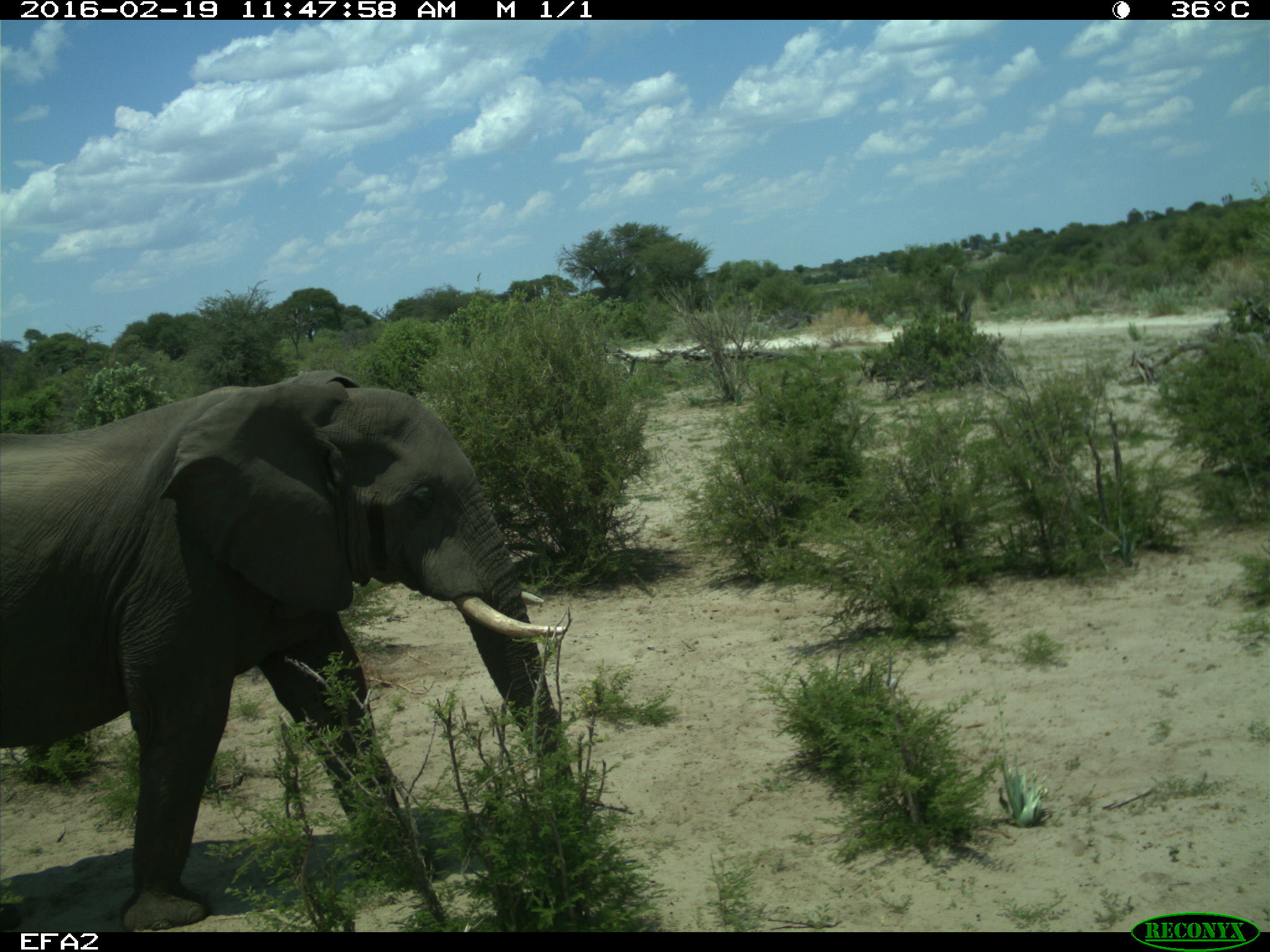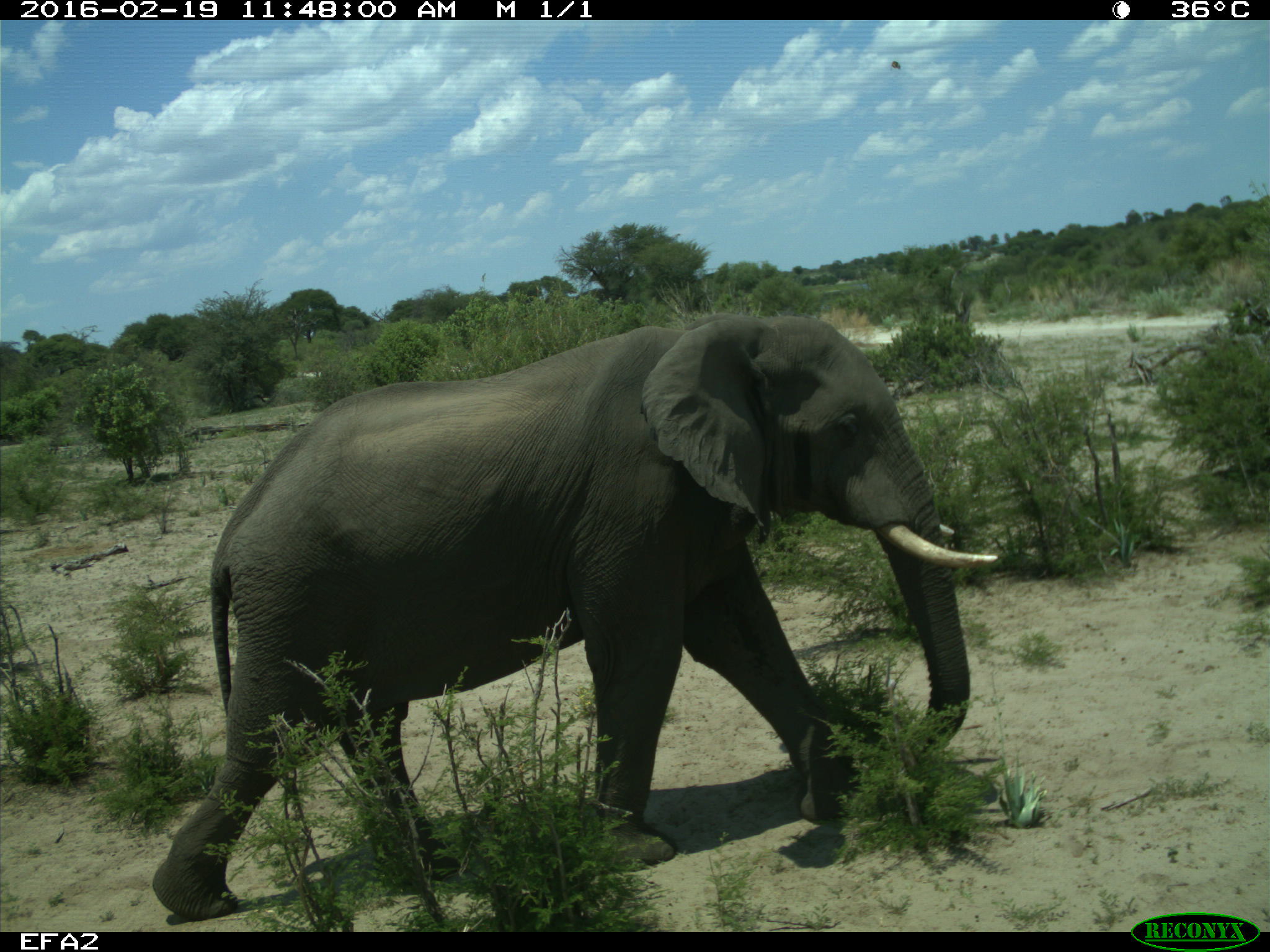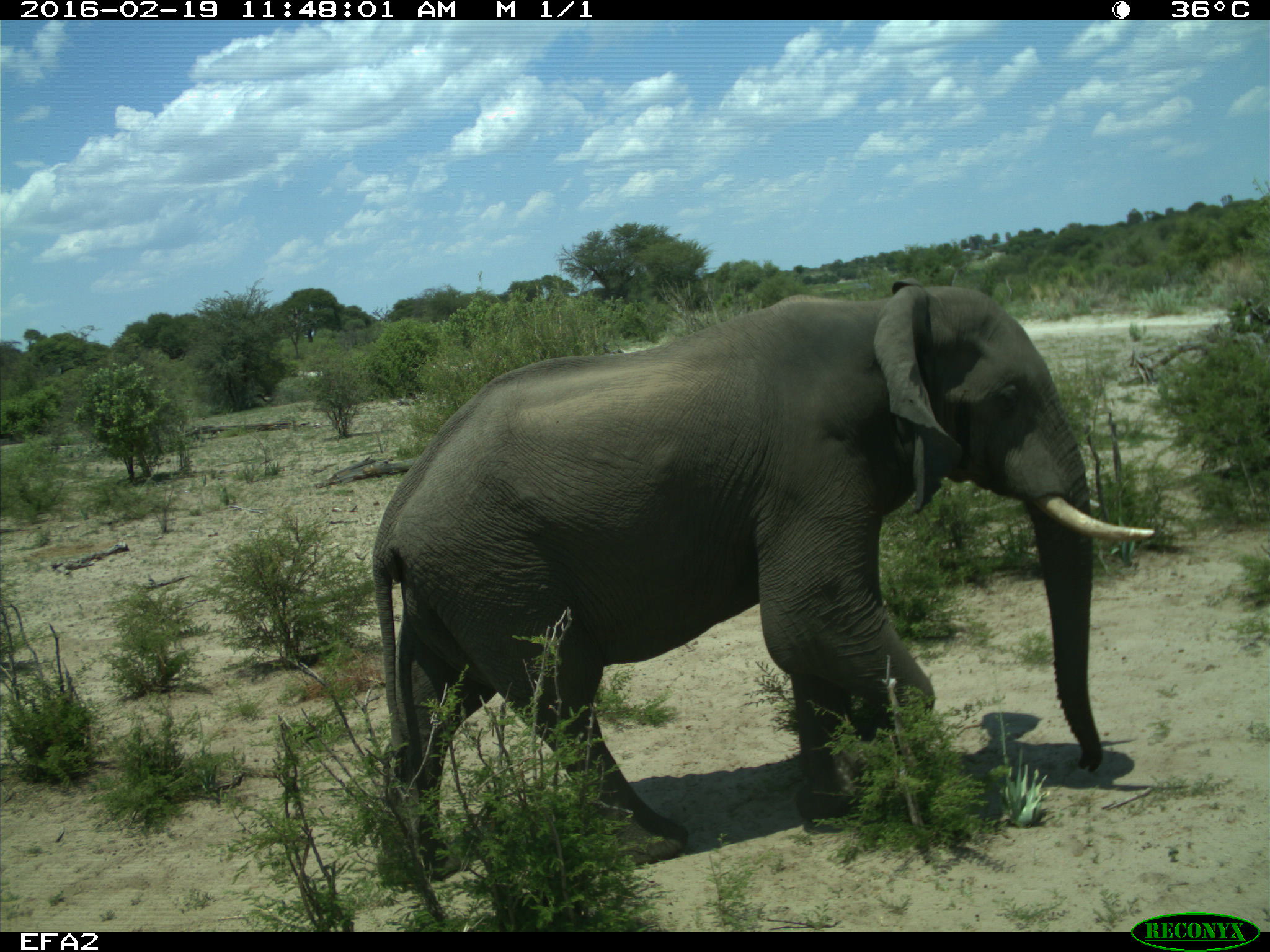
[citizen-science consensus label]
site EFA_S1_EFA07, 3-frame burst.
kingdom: Animalia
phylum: Chordata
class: Mammalia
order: Proboscidea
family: Elephantidae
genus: Loxodonta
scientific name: Loxodonta africana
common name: african bush elephant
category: elephant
Elephant (african bush elephant) (Loxodonta africana), count 1. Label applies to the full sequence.